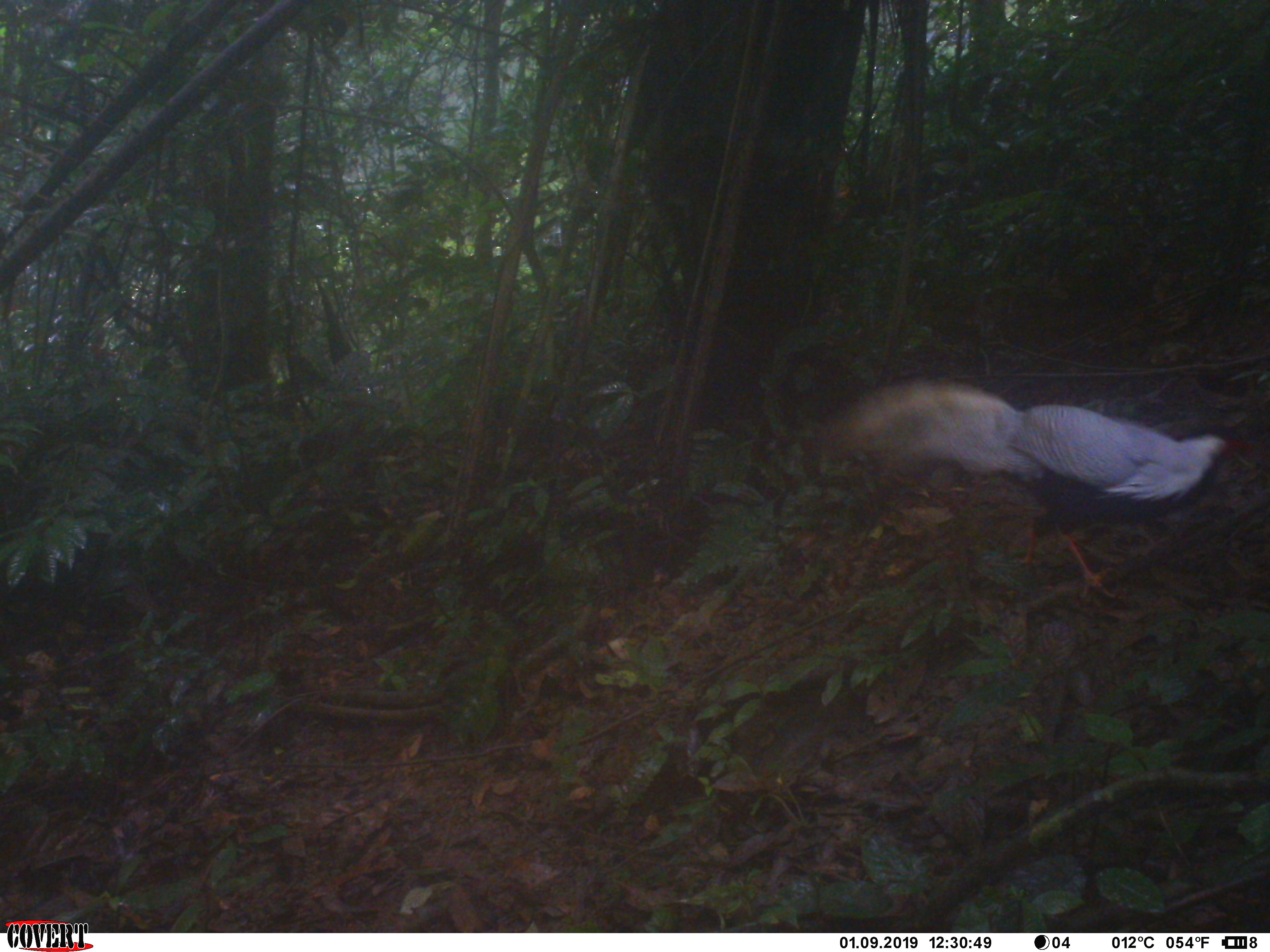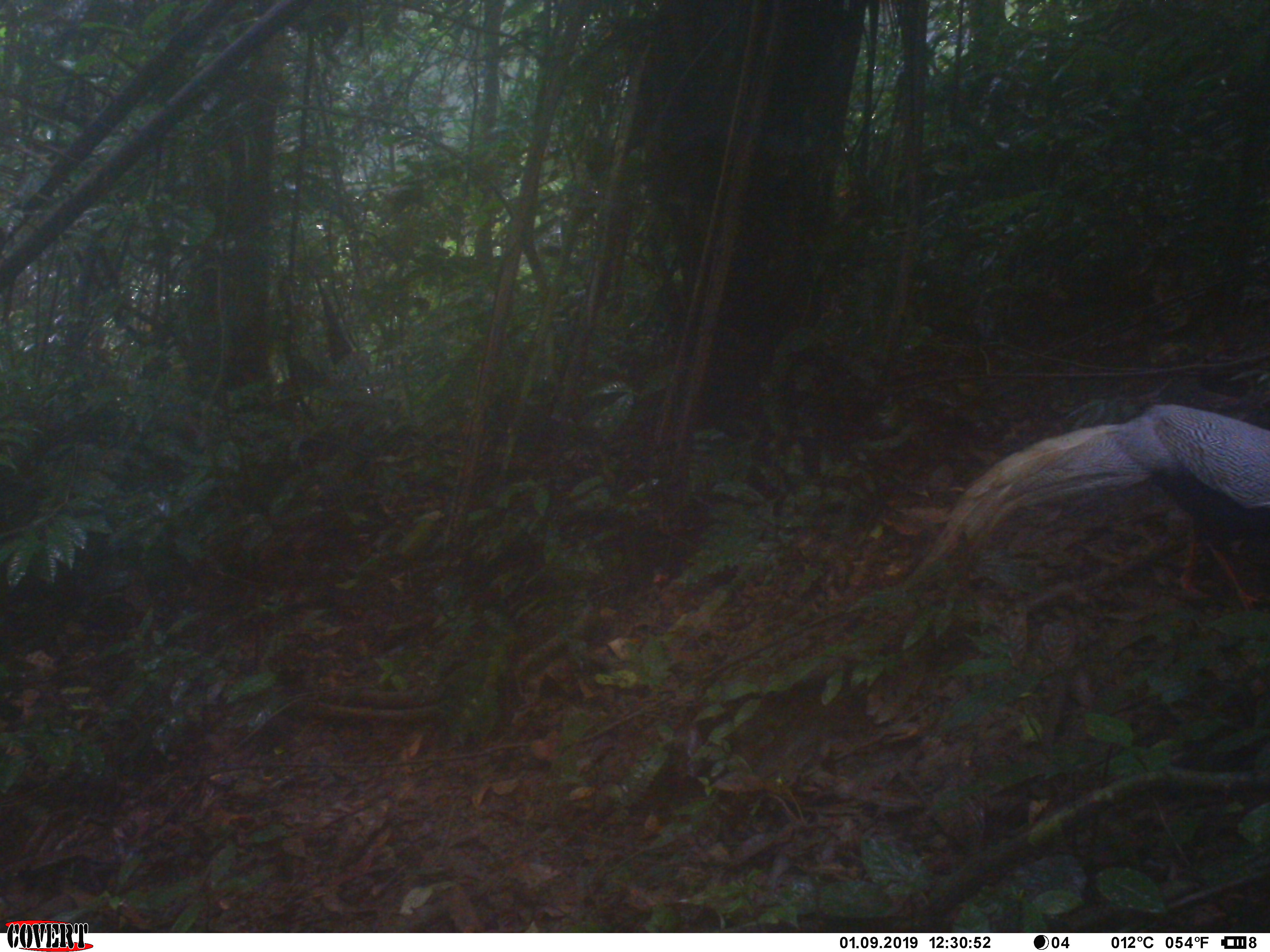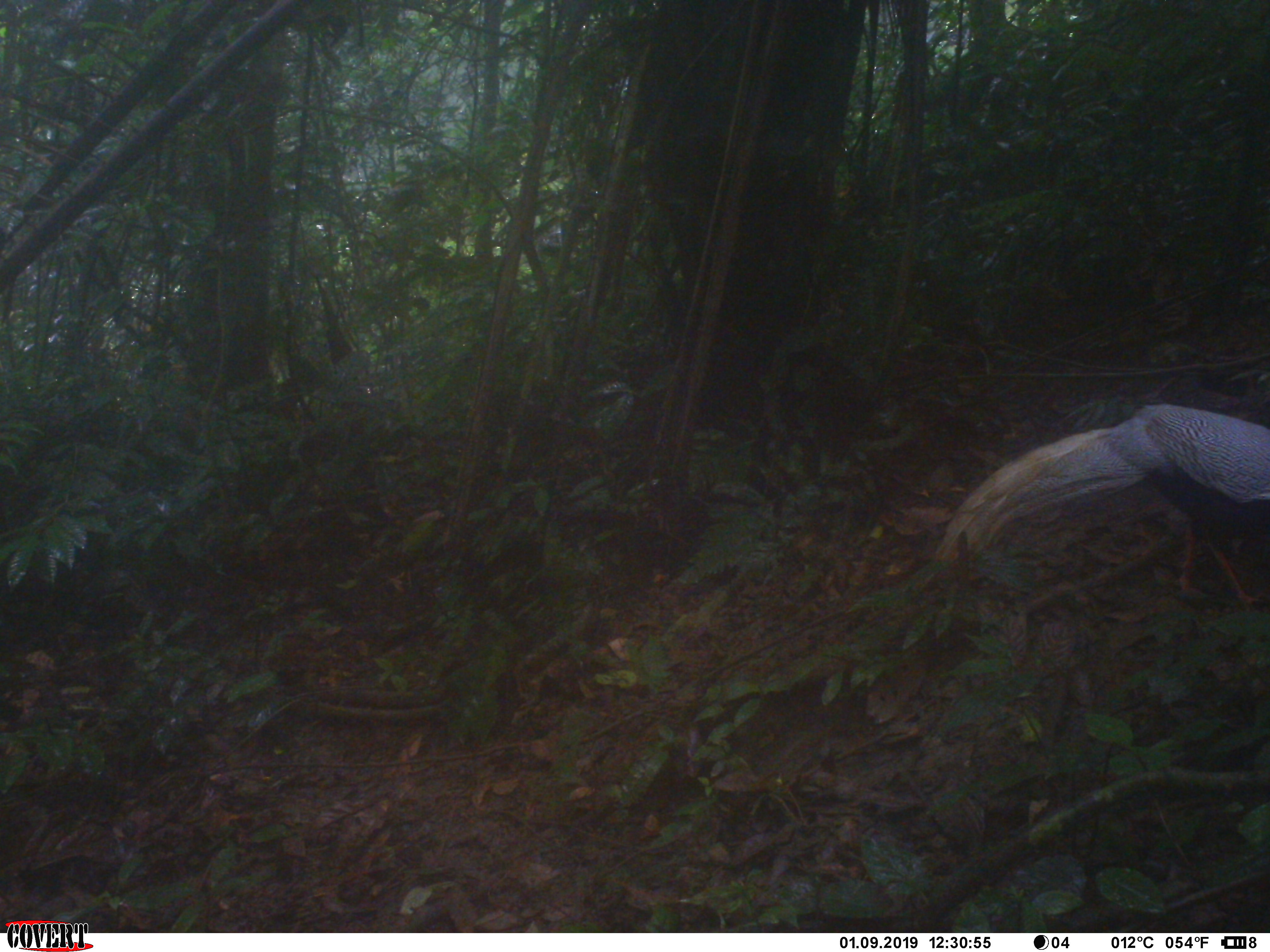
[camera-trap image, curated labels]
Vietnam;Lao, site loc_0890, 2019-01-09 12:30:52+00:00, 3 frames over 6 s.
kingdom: Animalia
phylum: Chordata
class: Aves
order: Galliformes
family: Phasianidae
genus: Lophura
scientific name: Lophura nycthemera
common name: silver pheasant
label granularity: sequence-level